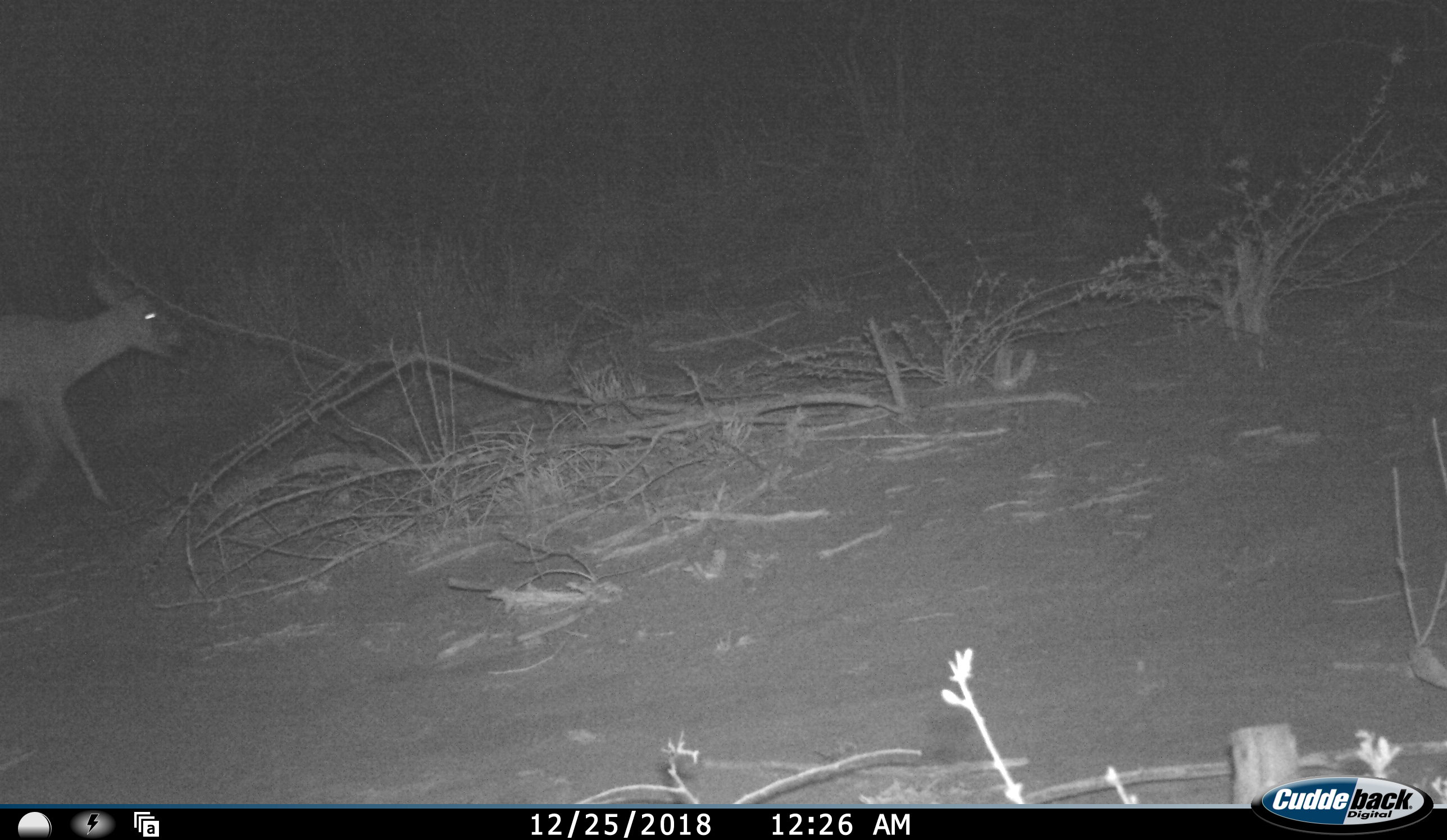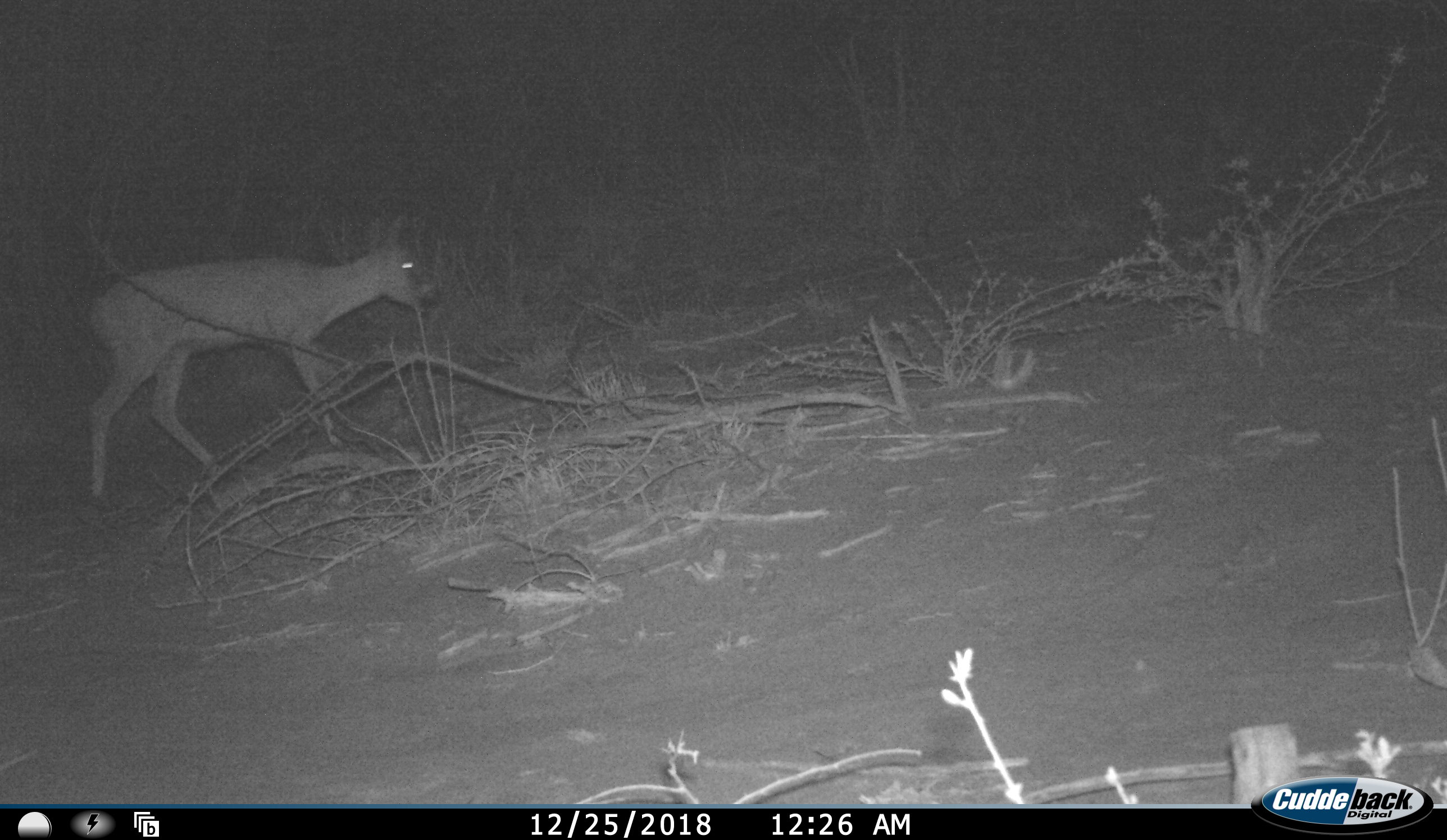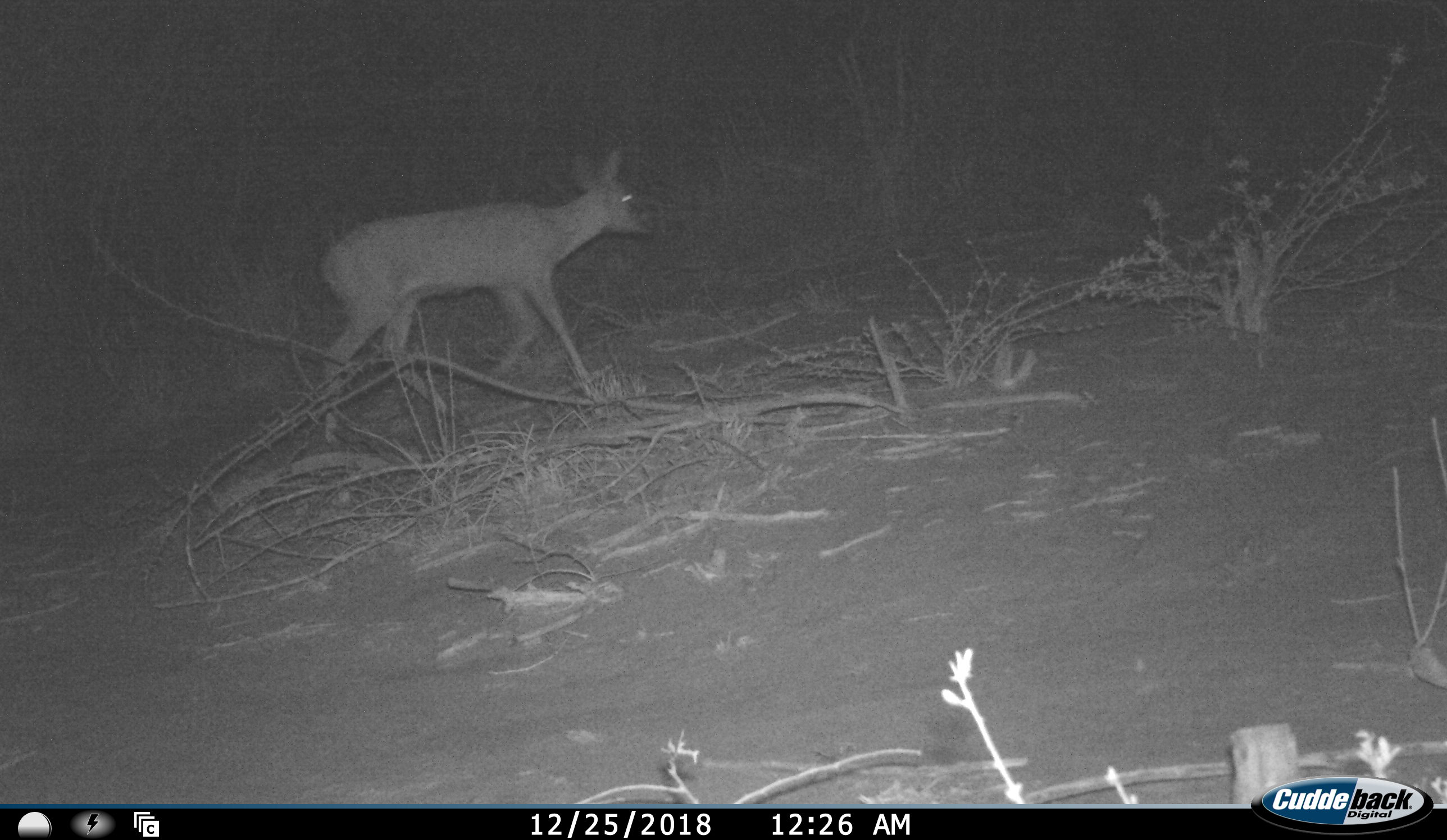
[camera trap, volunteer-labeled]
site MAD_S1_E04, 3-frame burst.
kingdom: Animalia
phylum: Chordata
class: Mammalia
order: Artiodactyla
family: Bovidae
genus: Aepyceros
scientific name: Aepyceros melampus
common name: impala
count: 1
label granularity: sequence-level